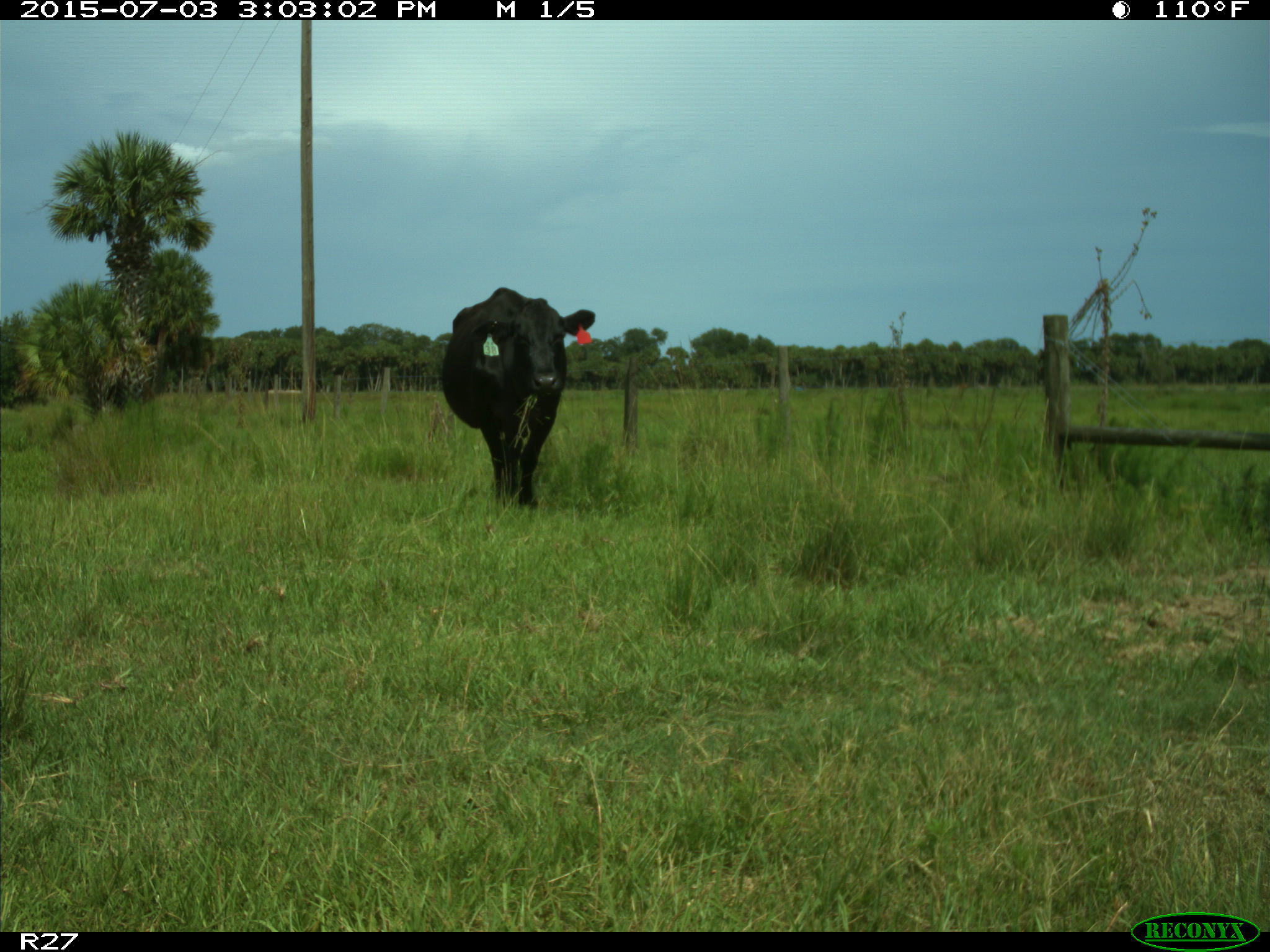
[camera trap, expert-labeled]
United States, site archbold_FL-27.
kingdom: Animalia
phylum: Chordata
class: Mammalia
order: Artiodactyla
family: Bovidae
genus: Bos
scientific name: Bos taurus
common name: domestic cow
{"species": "Bos taurus (domestic cow)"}